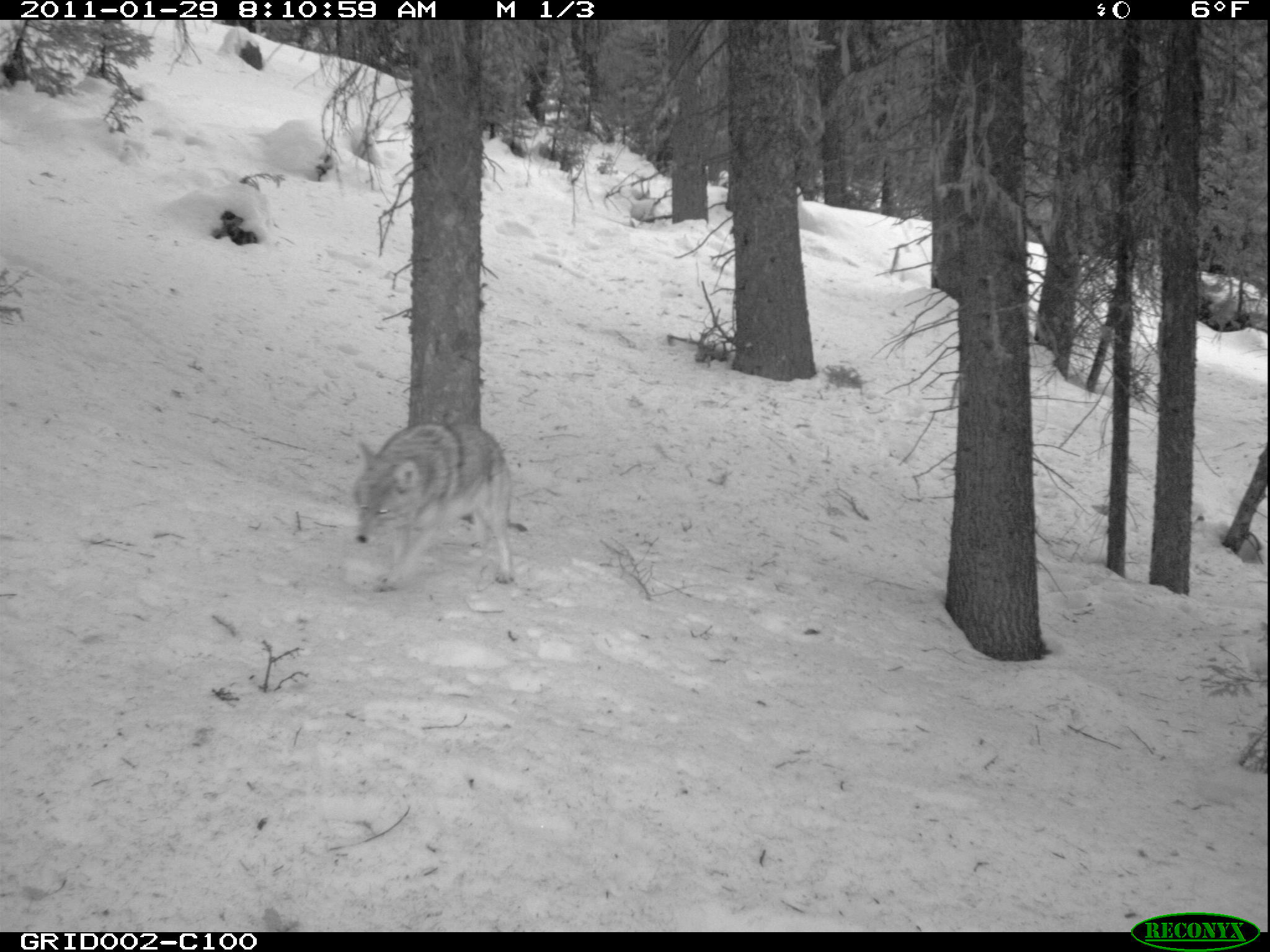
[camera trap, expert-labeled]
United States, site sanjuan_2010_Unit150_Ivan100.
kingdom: Animalia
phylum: Chordata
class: Mammalia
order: Carnivora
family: Canidae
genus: Canis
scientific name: Canis latrans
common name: coyote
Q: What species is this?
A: Canis latrans (coyote).